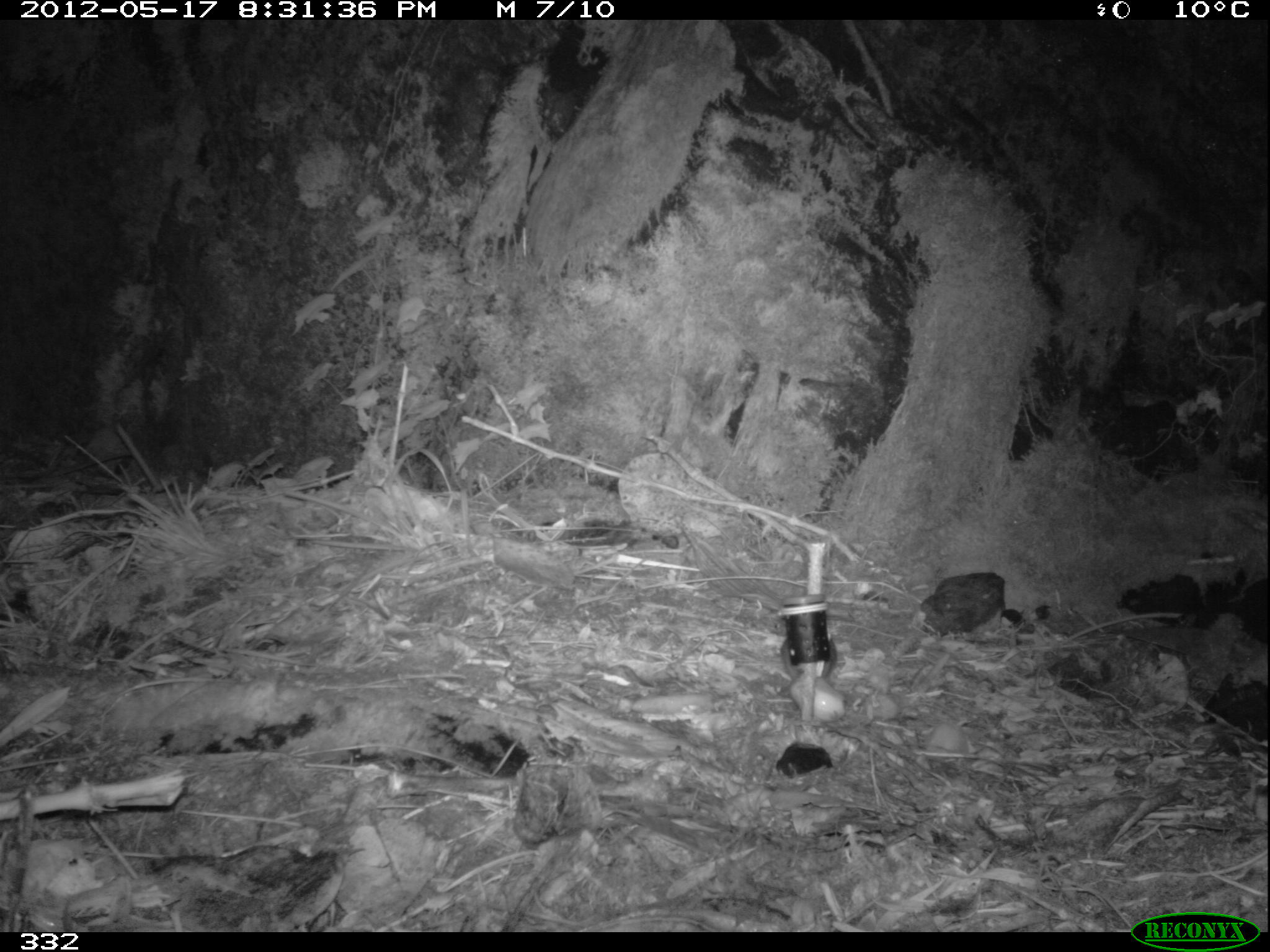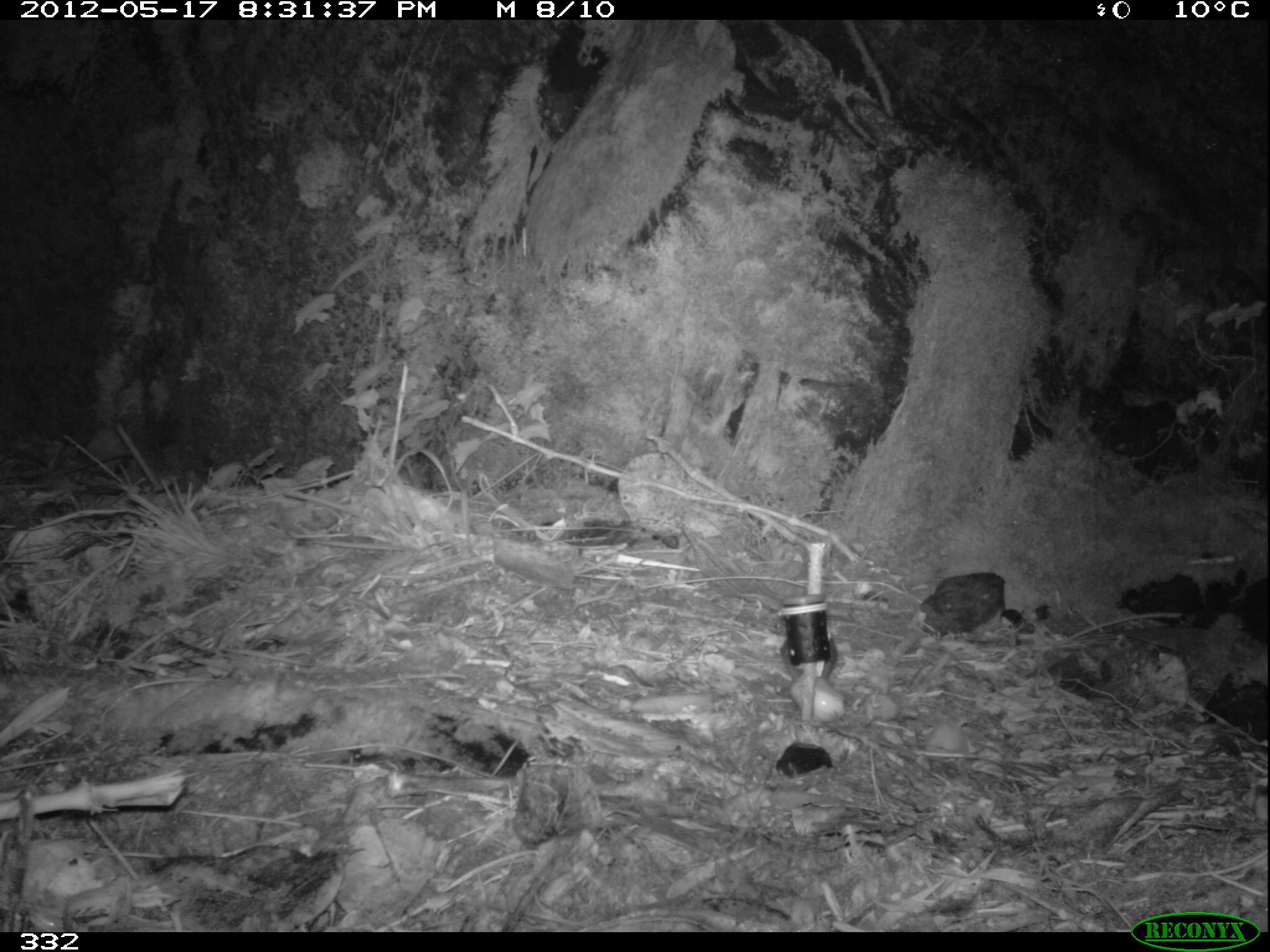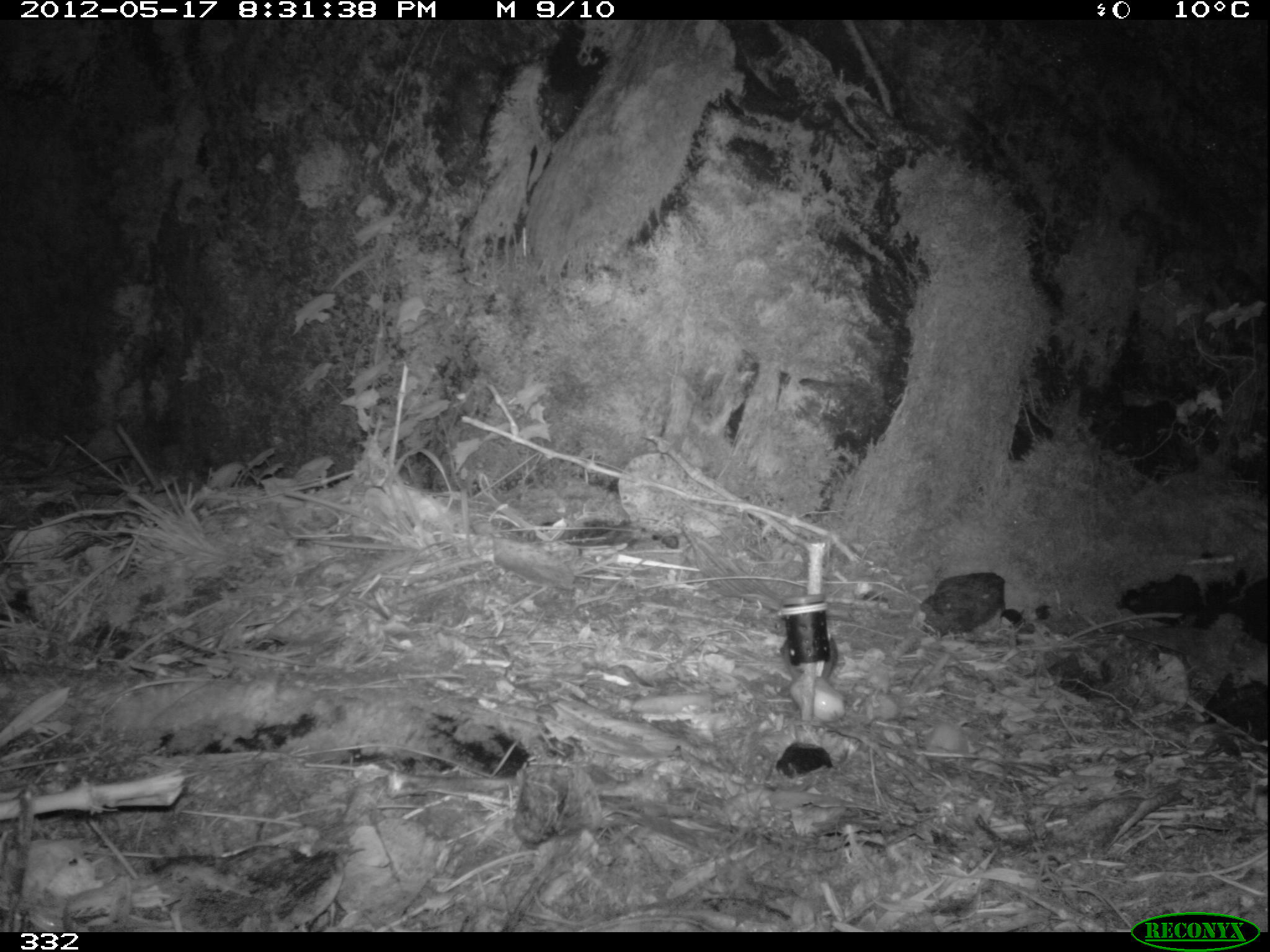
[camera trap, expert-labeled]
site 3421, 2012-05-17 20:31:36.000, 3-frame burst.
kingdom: Animalia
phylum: Chordata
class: Mammalia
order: Rodentia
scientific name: Rodentia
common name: rodents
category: unknown rodent